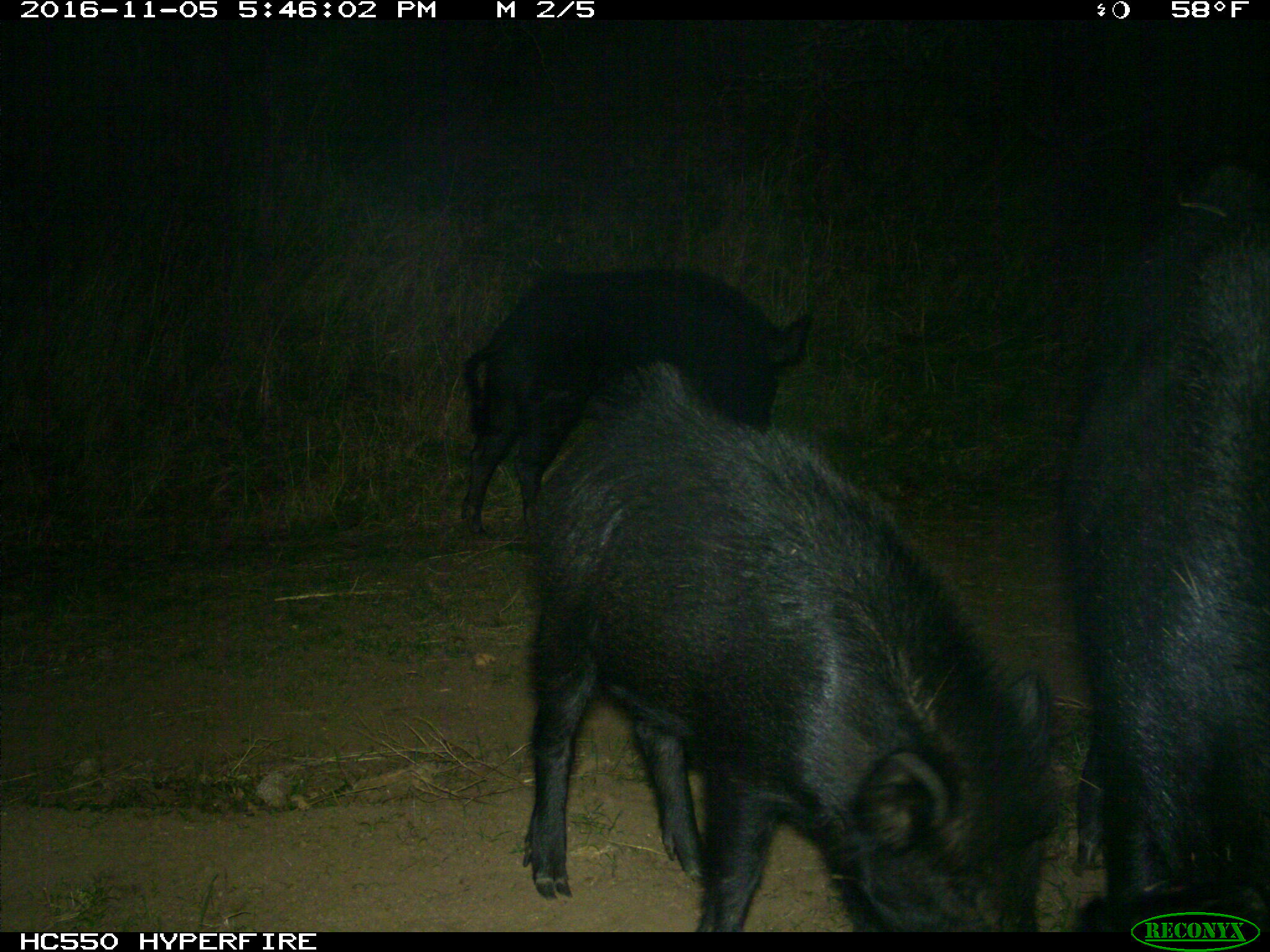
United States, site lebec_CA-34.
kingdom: Animalia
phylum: Chordata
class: Mammalia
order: Artiodactyla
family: Suidae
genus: Sus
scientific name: Sus scrofa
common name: wild boar